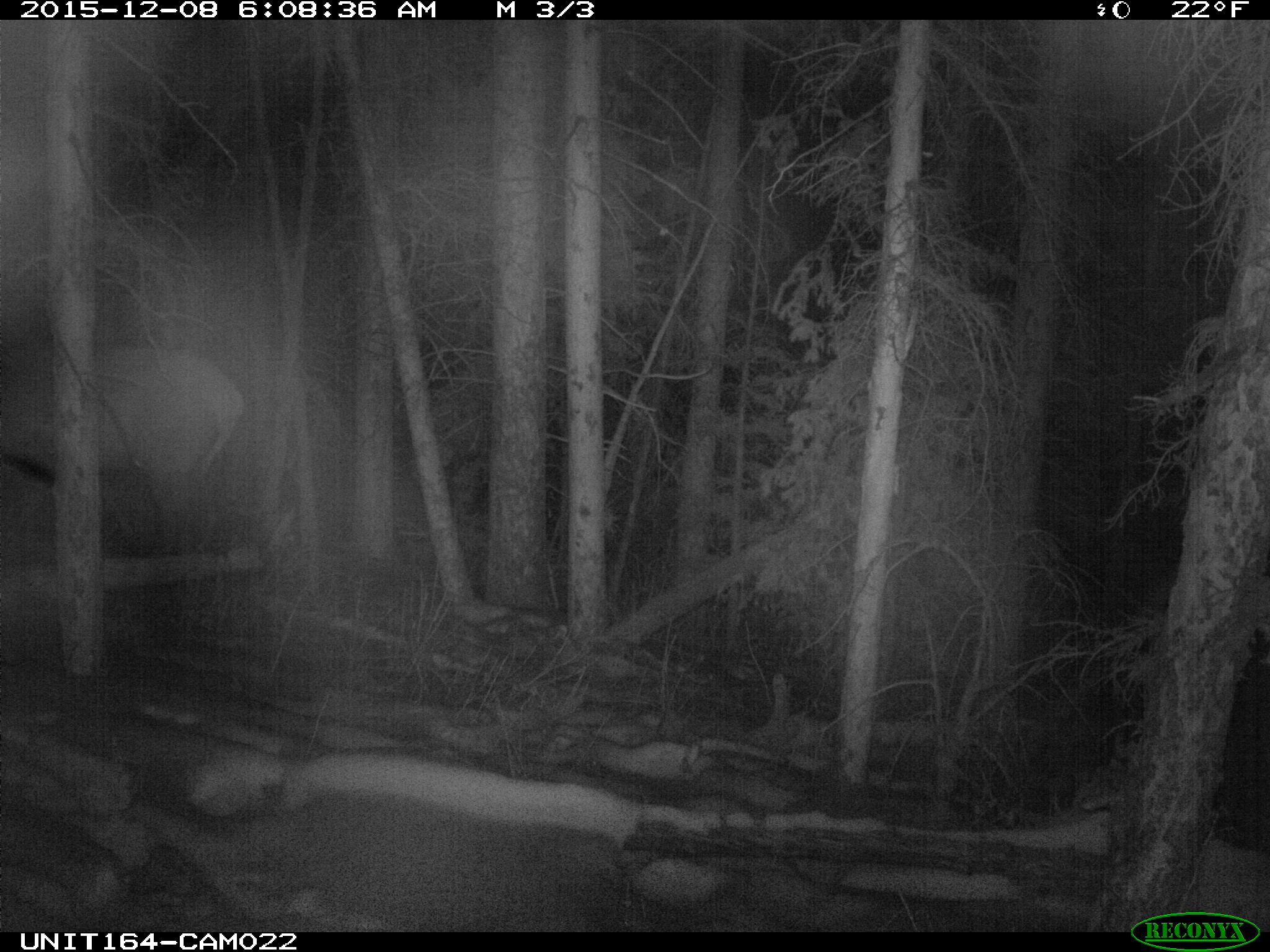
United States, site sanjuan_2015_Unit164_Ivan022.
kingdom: Animalia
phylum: Chordata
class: Mammalia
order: Artiodactyla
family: Cervidae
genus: Cervus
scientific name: Cervus elaphus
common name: red deer